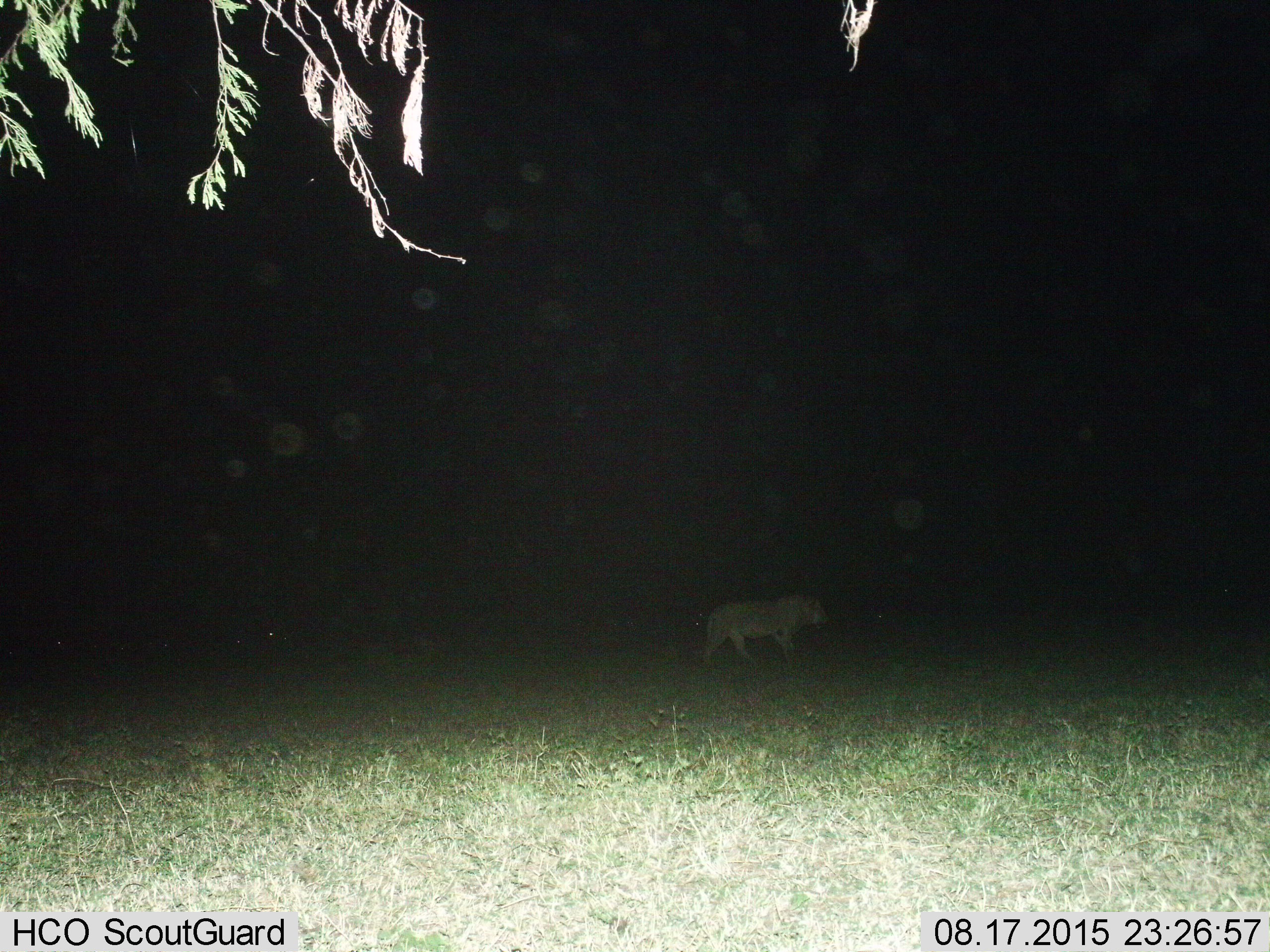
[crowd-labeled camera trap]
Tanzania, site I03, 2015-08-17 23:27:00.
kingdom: Animalia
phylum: Chordata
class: Mammalia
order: Carnivora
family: Felidae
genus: Panthera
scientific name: Panthera leo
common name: lion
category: lionfemale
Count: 1.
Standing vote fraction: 0%.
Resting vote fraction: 0%.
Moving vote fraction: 100%.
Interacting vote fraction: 0%.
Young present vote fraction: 0%.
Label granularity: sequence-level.